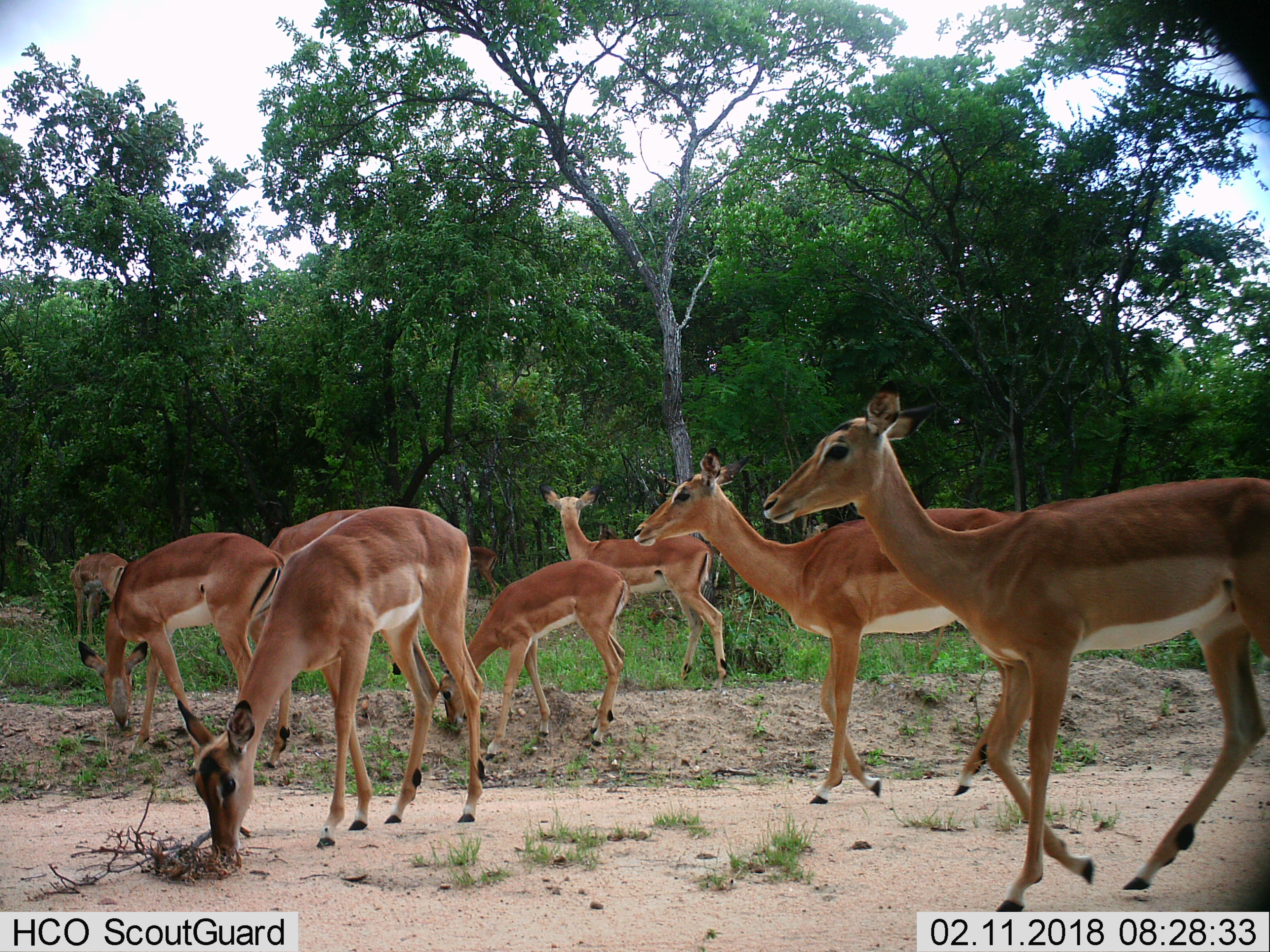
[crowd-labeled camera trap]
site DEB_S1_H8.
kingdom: Animalia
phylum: Chordata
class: Mammalia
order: Artiodactyla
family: Bovidae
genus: Aepyceros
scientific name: Aepyceros melampus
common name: impala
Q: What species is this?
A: Impala (Aepyceros melampus).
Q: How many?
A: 9.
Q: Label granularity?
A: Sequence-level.